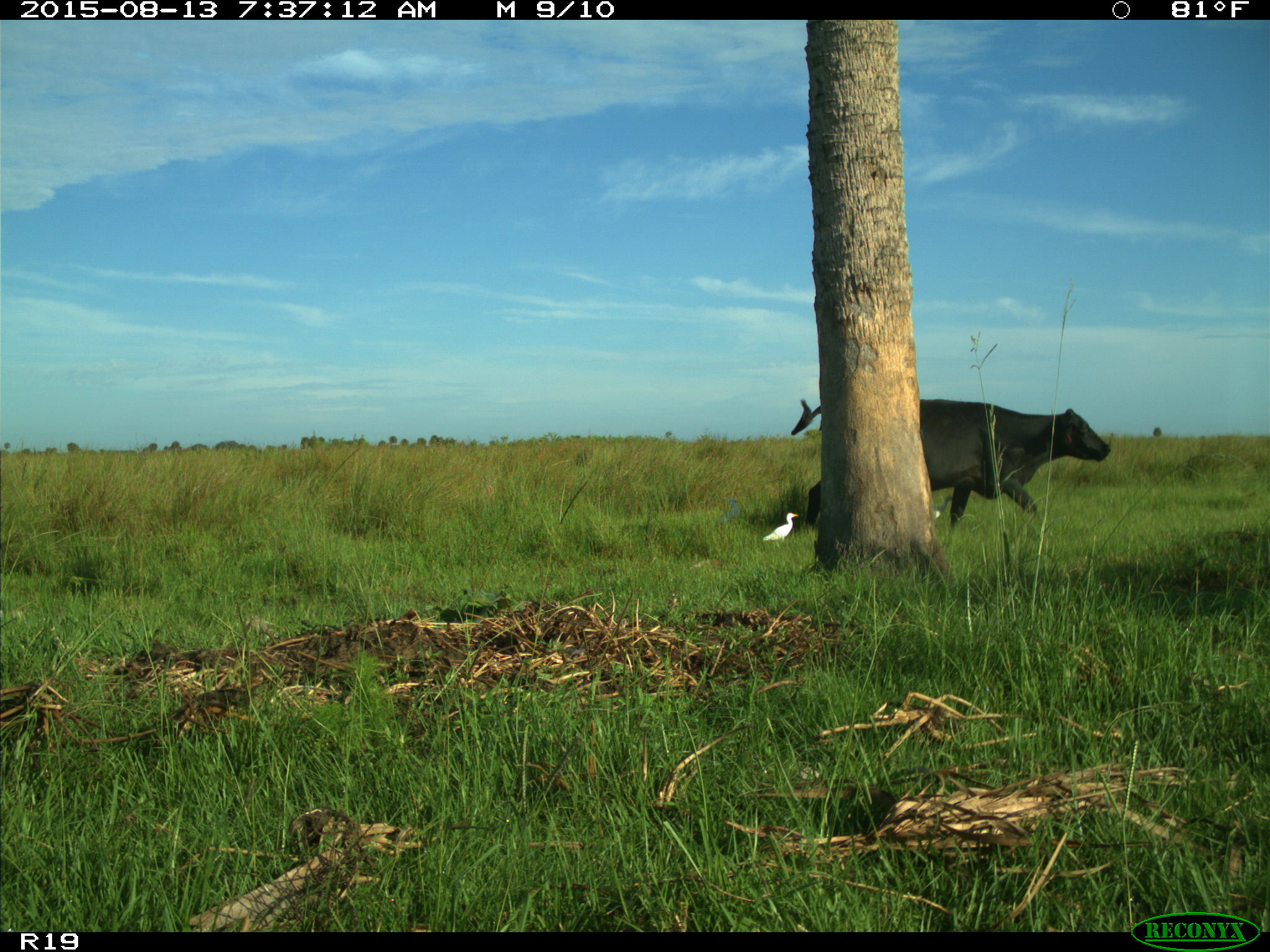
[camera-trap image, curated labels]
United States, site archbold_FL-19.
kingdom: Animalia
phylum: Chordata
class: Mammalia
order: Artiodactyla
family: Bovidae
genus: Bos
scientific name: Bos taurus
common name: domestic cow